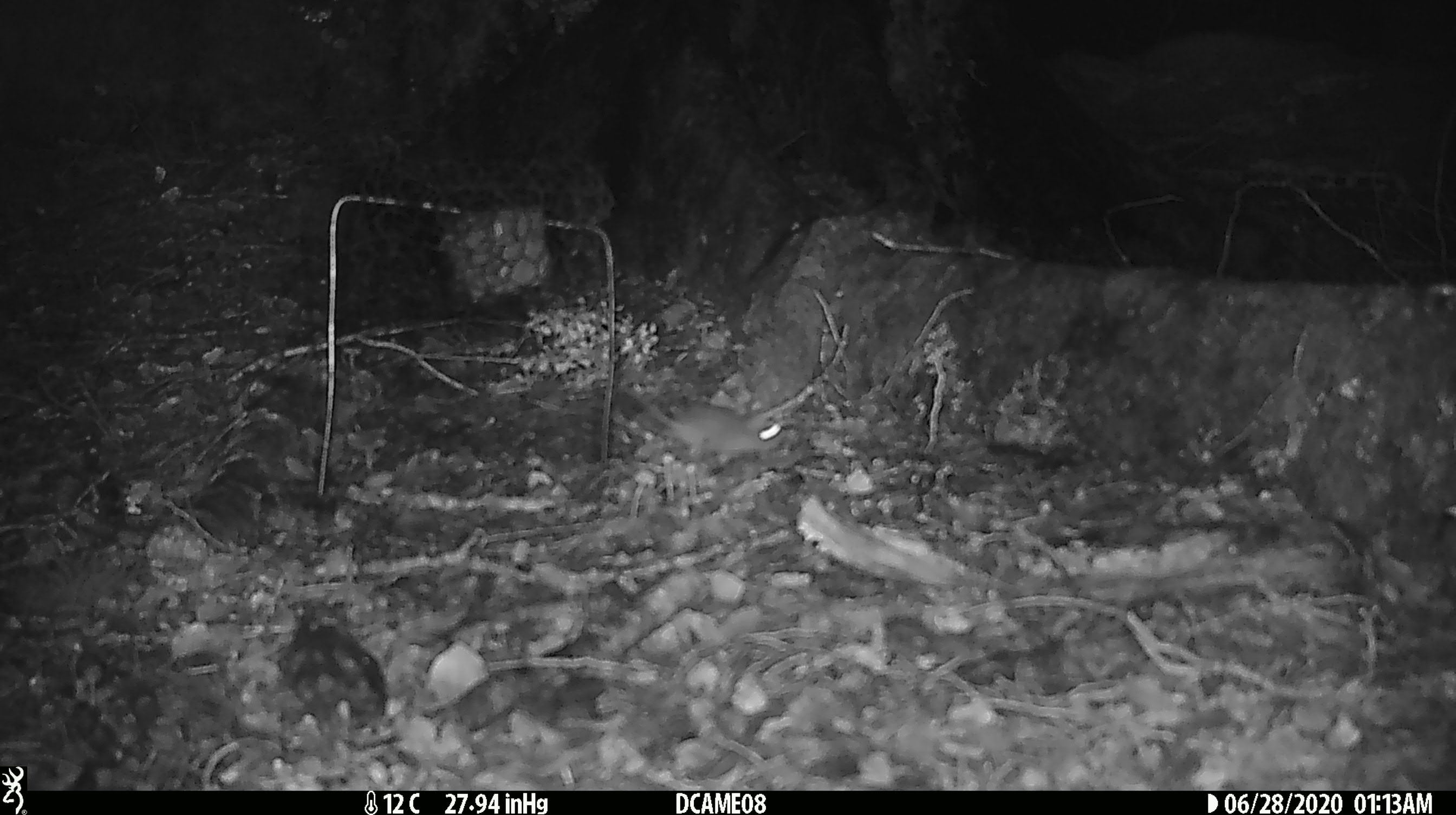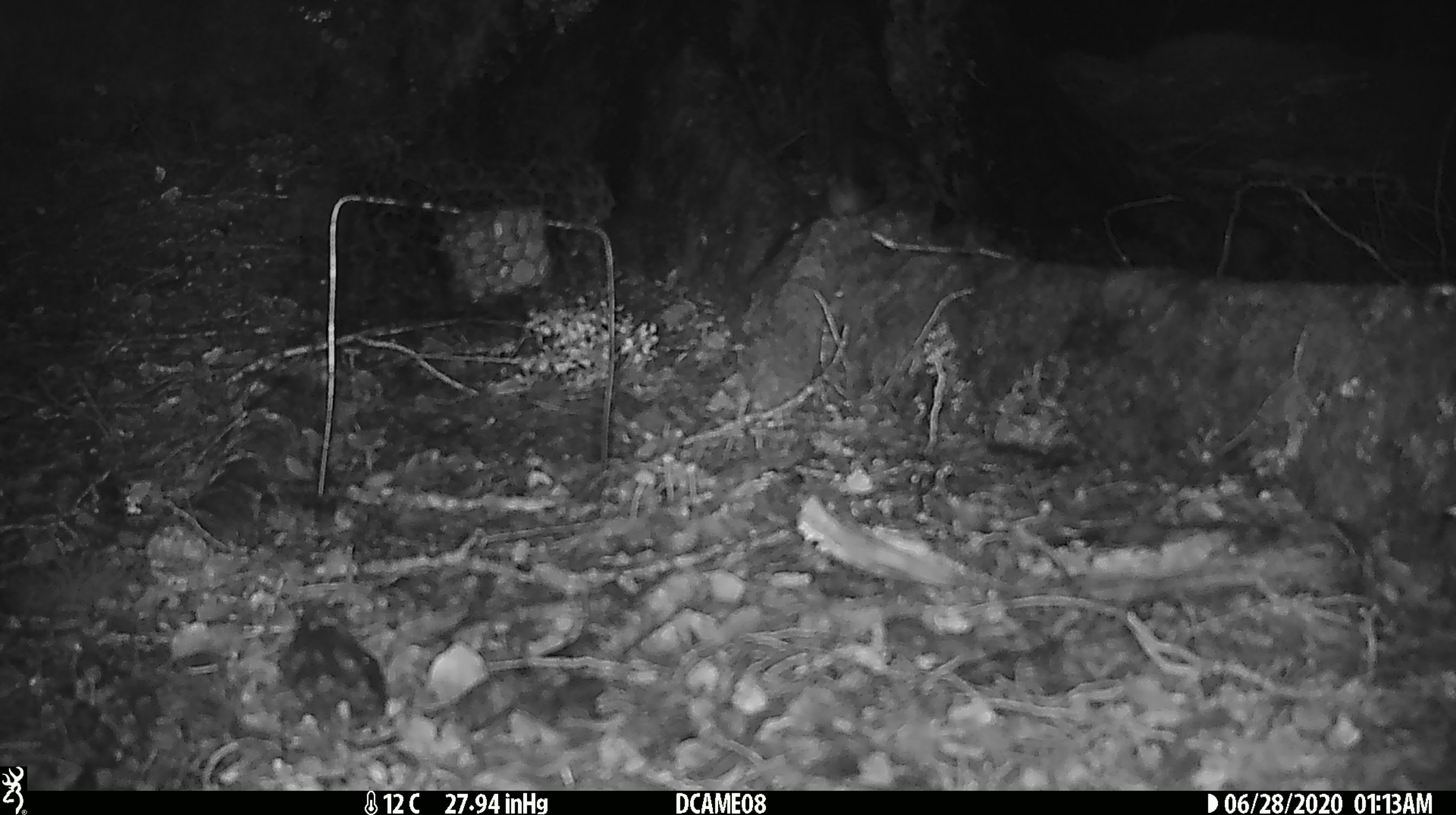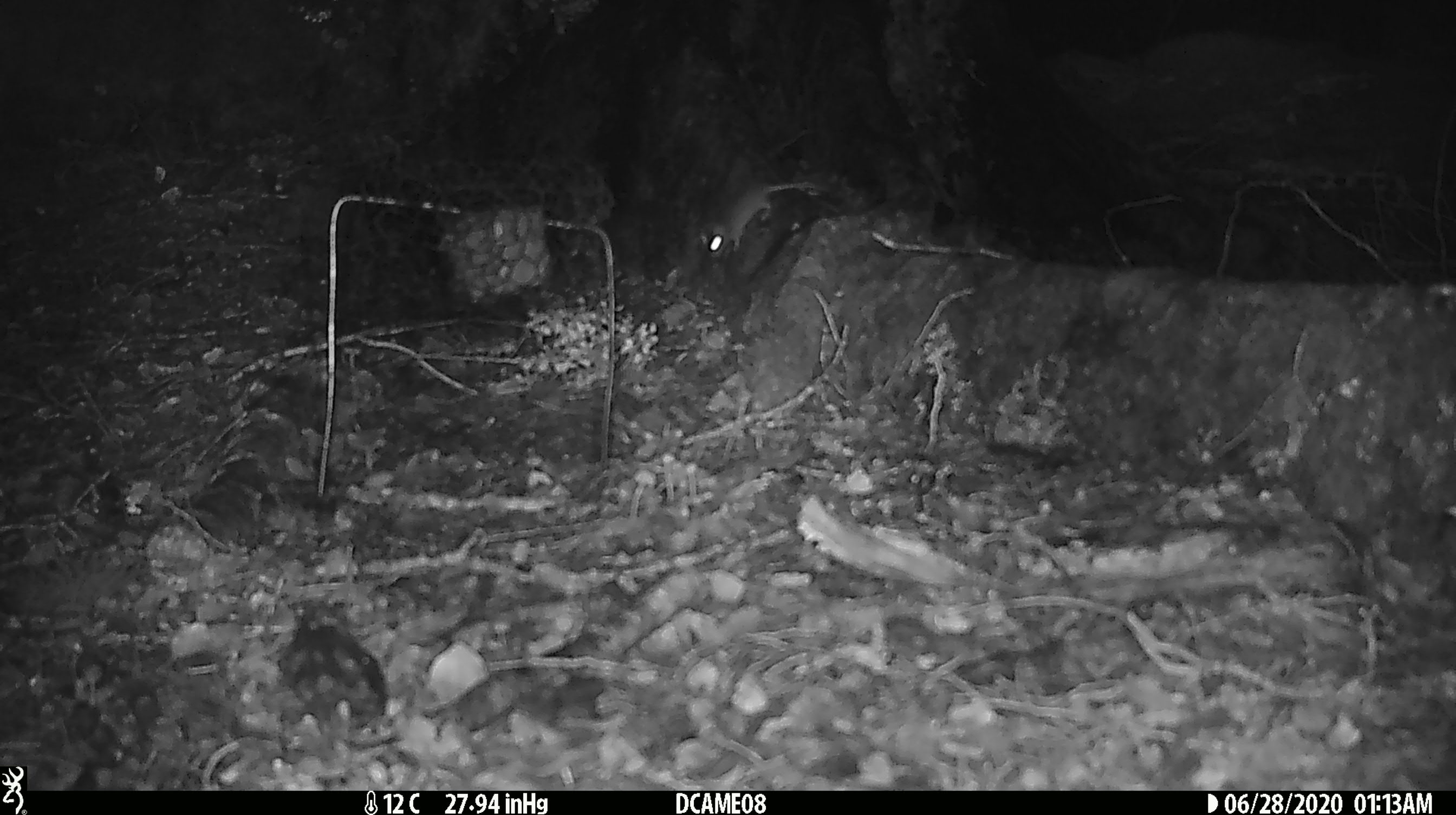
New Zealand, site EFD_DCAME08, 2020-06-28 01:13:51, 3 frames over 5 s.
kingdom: Animalia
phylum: Chordata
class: Mammalia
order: Rodentia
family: Muridae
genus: Mus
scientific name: Mus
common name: mouse